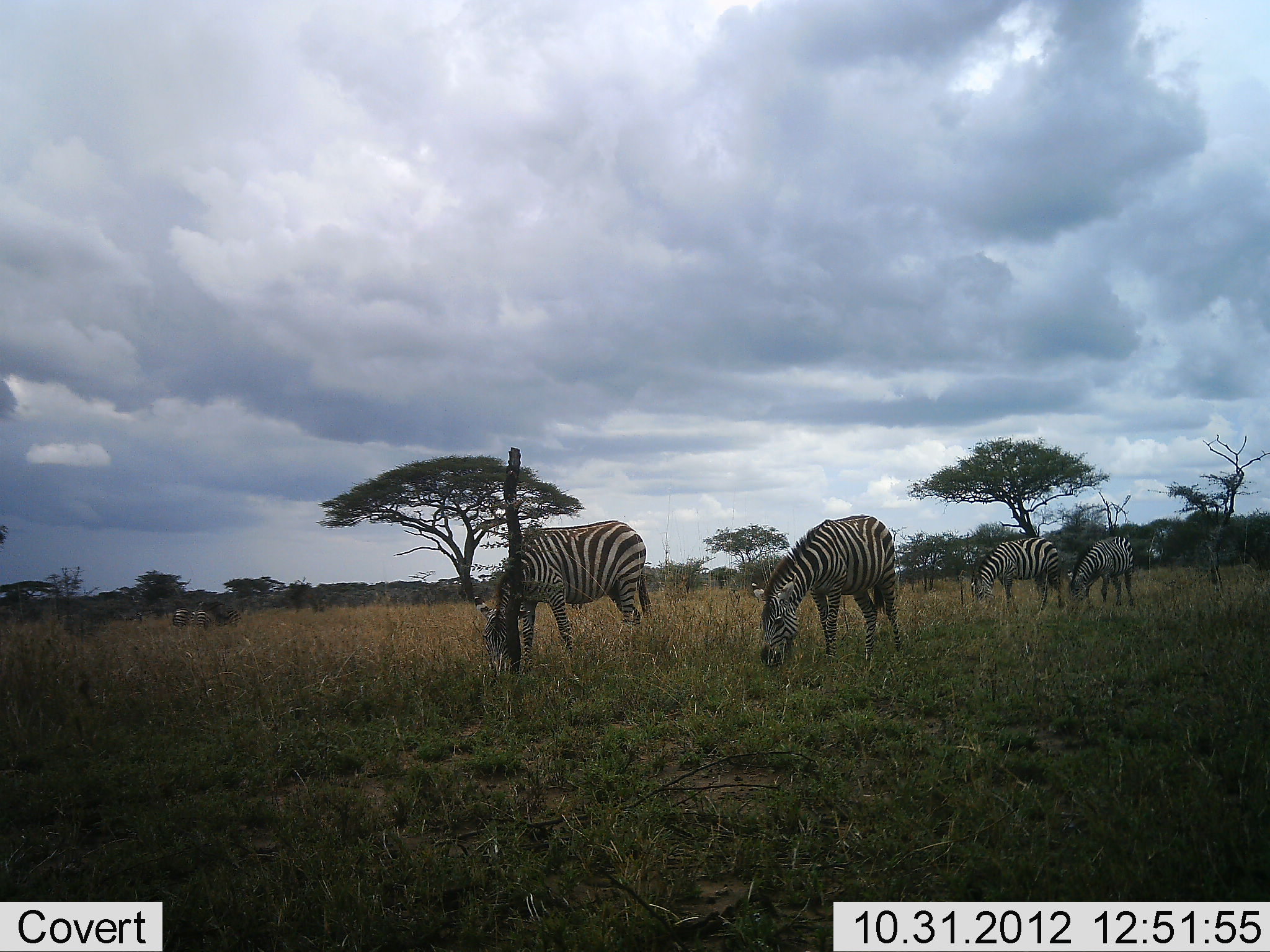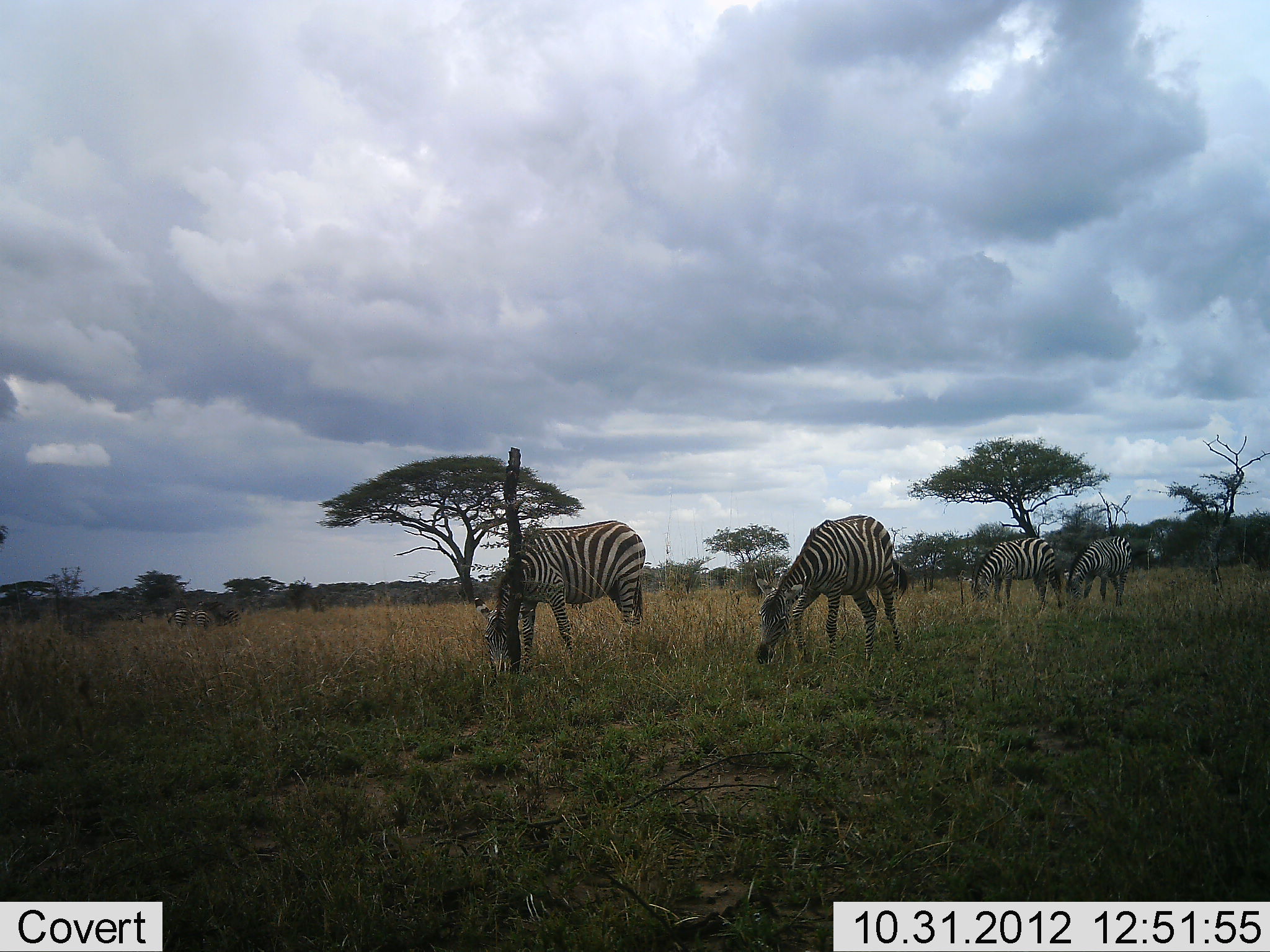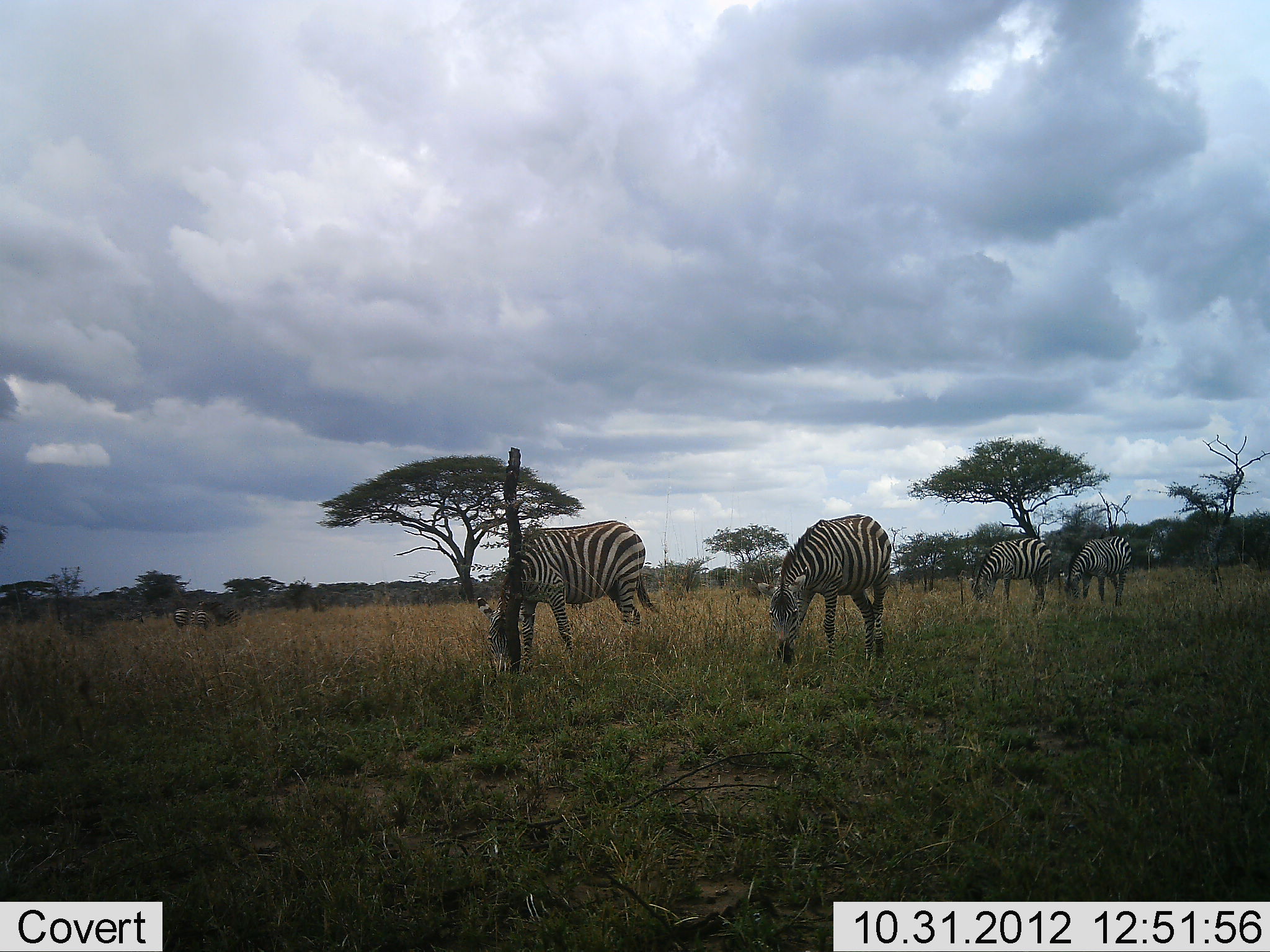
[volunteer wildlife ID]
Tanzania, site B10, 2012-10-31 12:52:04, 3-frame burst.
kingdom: Animalia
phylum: Chordata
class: Mammalia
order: Perissodactyla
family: Equidae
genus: Equus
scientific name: Equus quagga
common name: plains zebra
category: zebra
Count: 5.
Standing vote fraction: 30%.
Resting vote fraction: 0%.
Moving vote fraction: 0%.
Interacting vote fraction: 0%.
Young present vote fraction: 0%.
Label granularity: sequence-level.